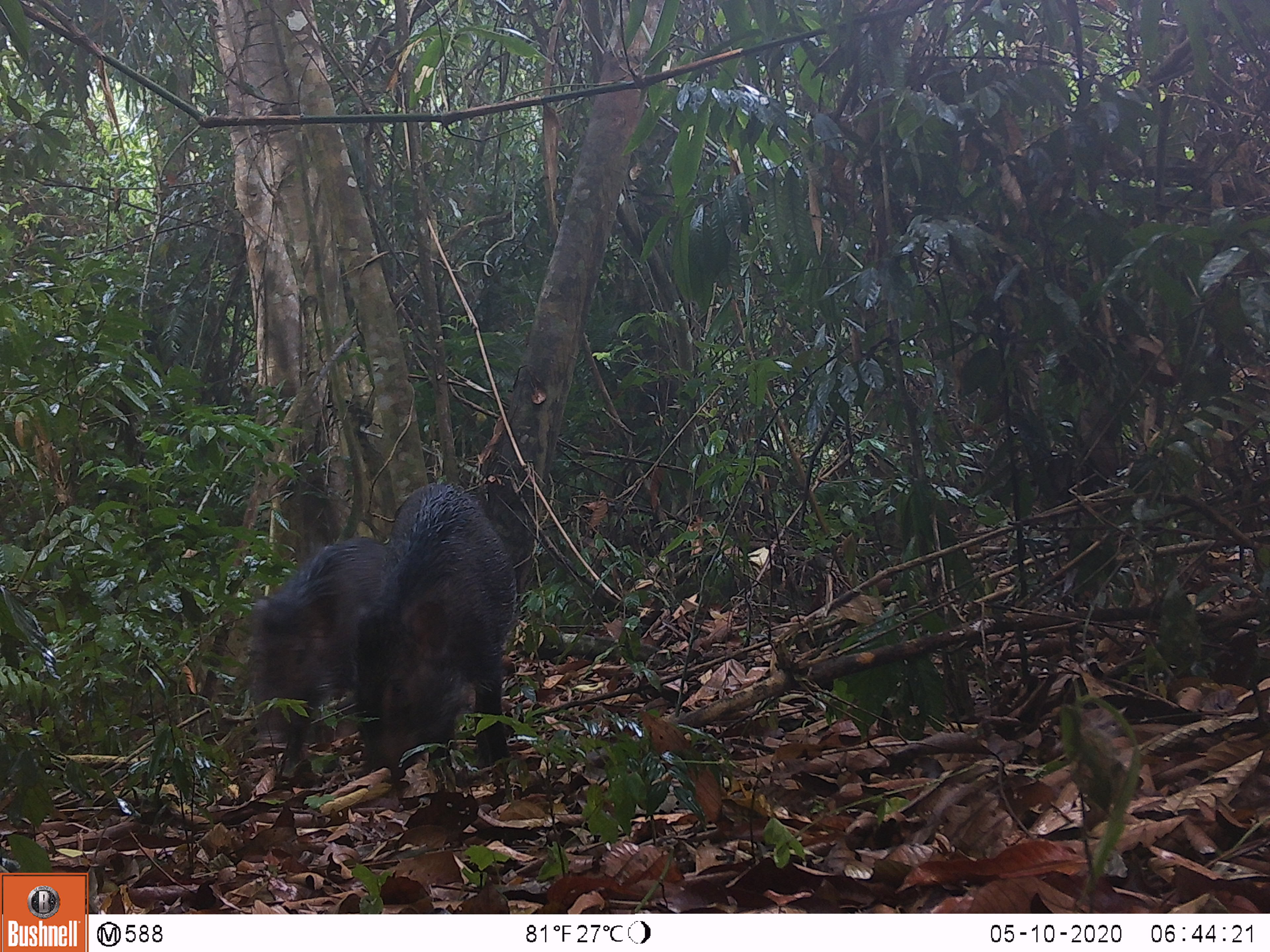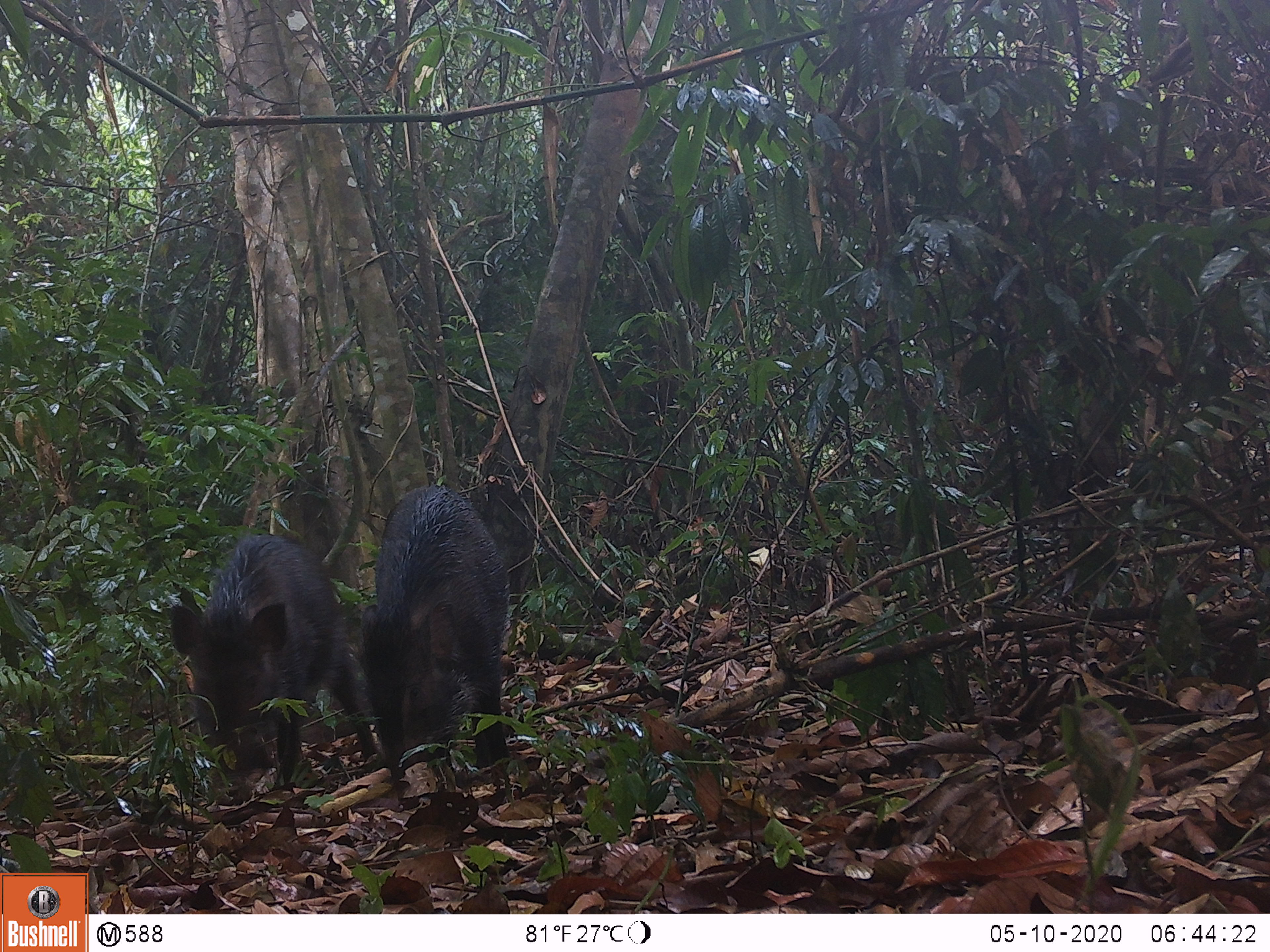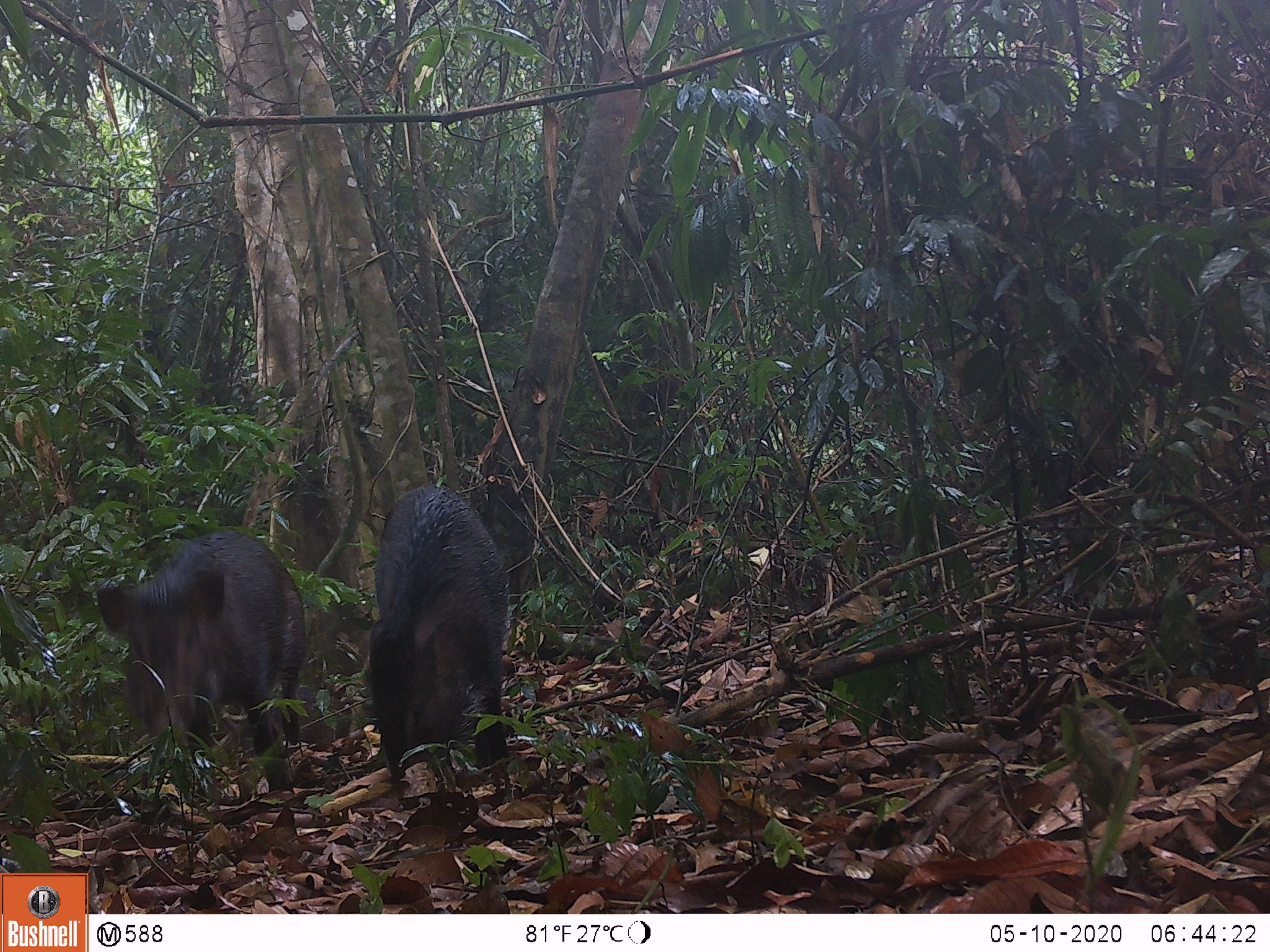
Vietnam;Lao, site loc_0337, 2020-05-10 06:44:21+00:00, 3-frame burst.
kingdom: Animalia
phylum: Chordata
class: Mammalia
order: Artiodactyla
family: Suidae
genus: Sus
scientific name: Sus scrofa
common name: eurasian wild pig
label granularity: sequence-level